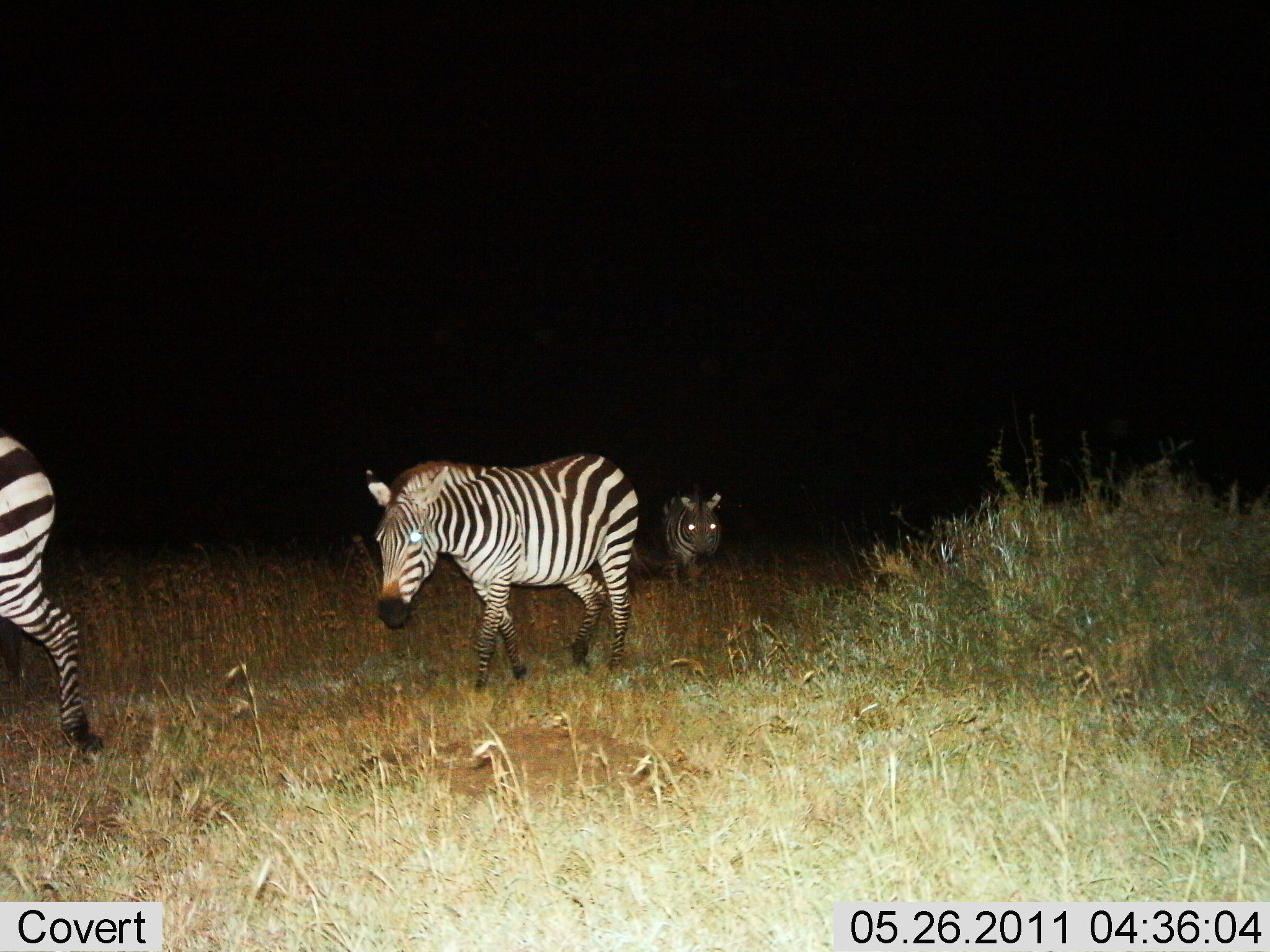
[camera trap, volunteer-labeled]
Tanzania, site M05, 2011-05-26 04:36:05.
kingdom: Animalia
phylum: Chordata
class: Mammalia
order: Perissodactyla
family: Equidae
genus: Equus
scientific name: Equus quagga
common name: plains zebra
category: zebra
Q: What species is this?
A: Zebra (plains zebra) (Equus quagga).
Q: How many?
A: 3.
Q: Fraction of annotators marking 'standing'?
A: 20%.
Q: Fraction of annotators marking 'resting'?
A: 0%.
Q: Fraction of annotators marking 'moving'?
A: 100%.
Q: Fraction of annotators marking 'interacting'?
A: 0%.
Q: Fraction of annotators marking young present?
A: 10%.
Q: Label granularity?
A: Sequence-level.